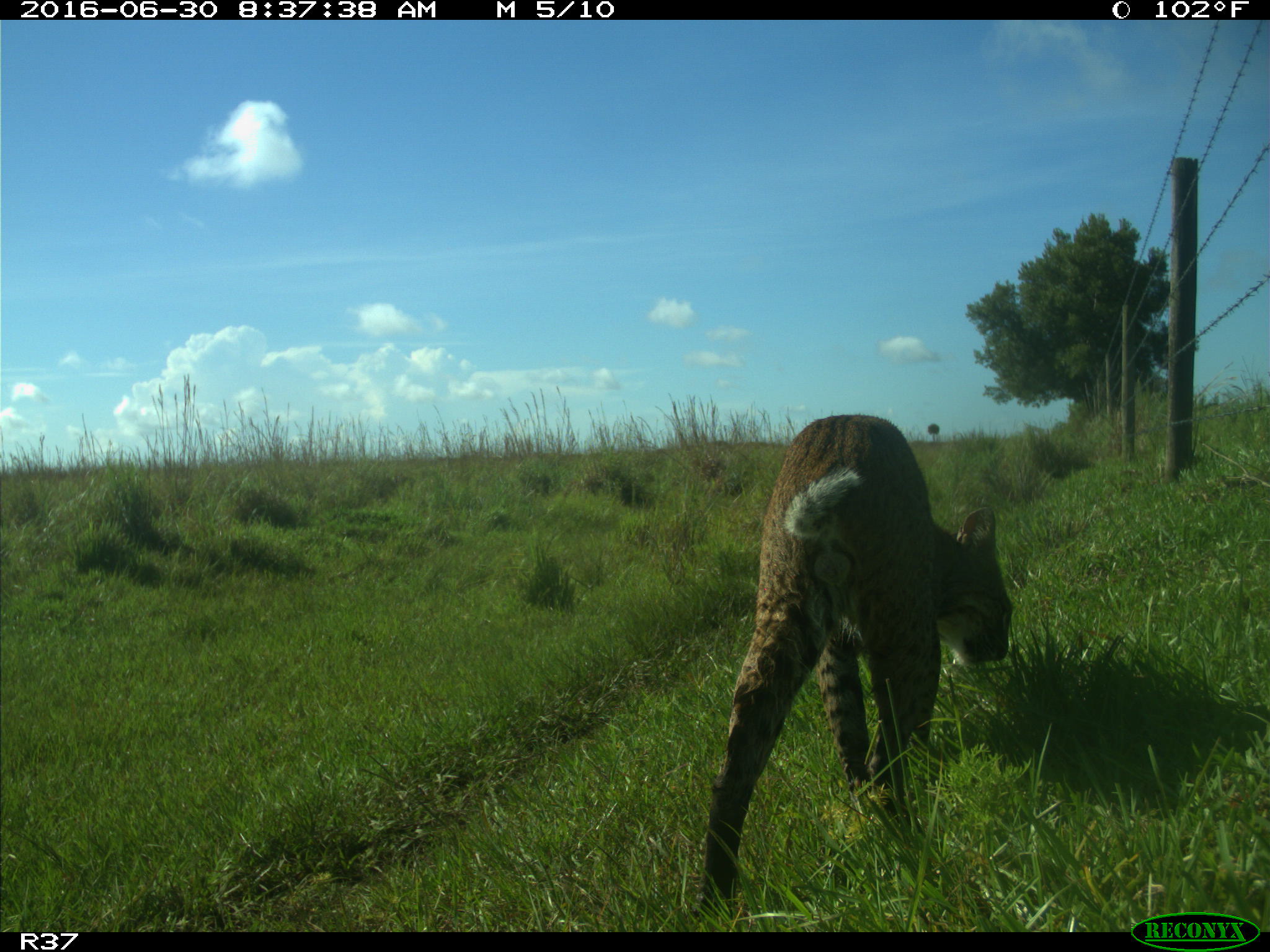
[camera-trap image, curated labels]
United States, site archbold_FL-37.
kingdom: Animalia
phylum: Chordata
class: Mammalia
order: Carnivora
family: Felidae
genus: Lynx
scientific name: Lynx rufus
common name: bobcat